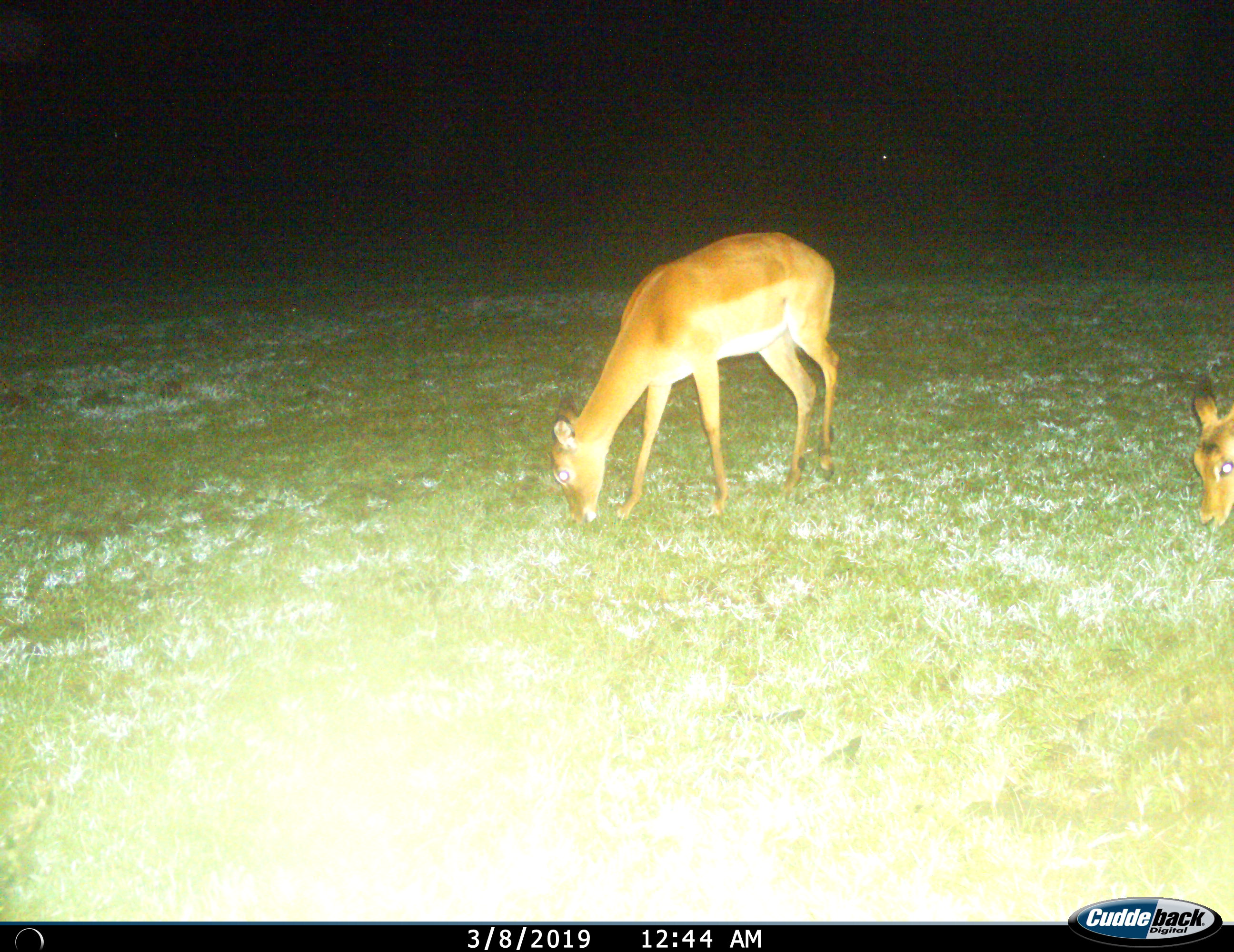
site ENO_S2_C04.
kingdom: Animalia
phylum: Chordata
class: Mammalia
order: Artiodactyla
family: Bovidae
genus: Aepyceros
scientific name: Aepyceros melampus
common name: impala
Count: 2.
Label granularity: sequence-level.